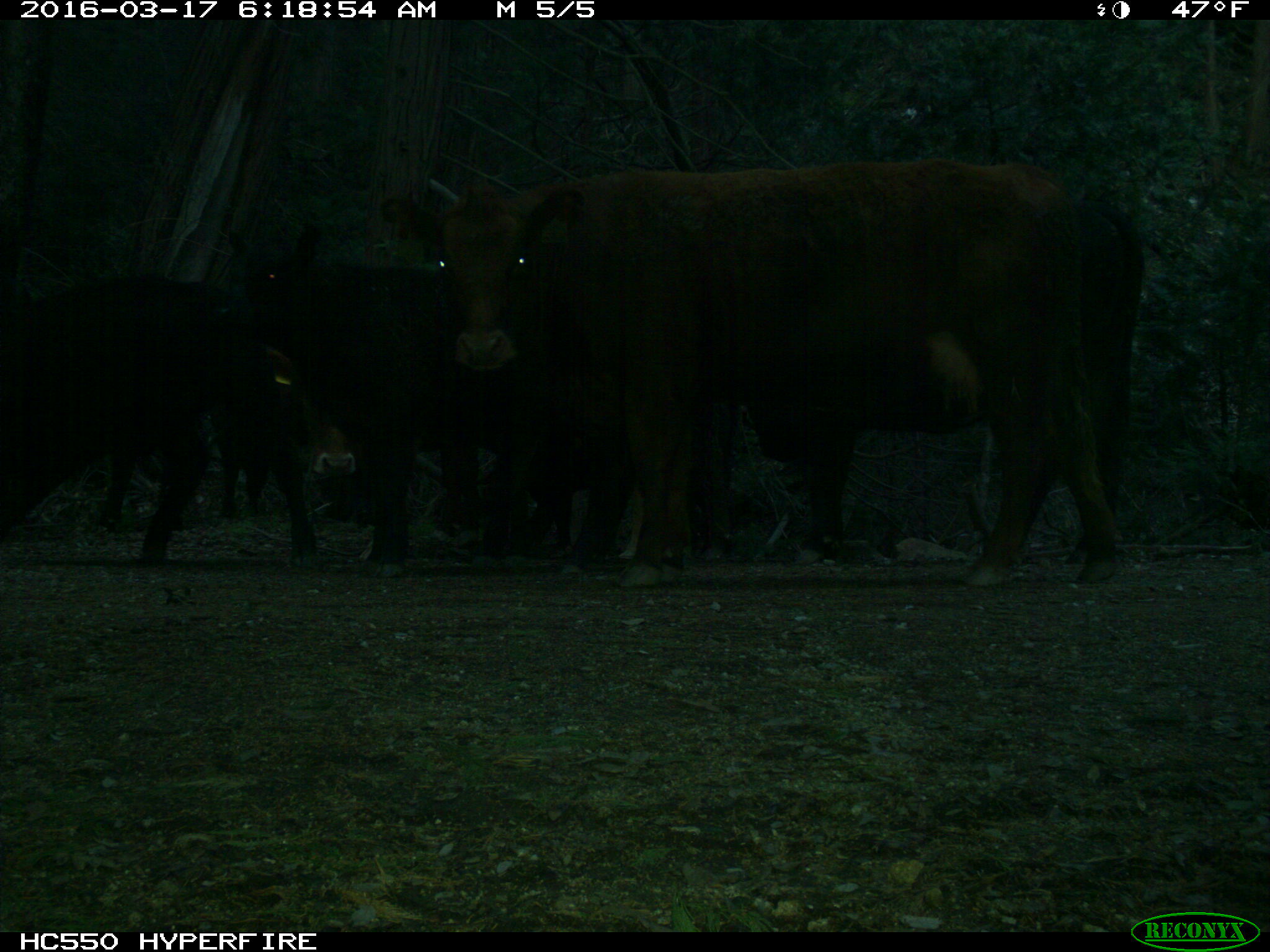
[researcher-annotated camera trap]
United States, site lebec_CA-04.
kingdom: Animalia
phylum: Chordata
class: Mammalia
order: Artiodactyla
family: Bovidae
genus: Bos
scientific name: Bos taurus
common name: domestic cow